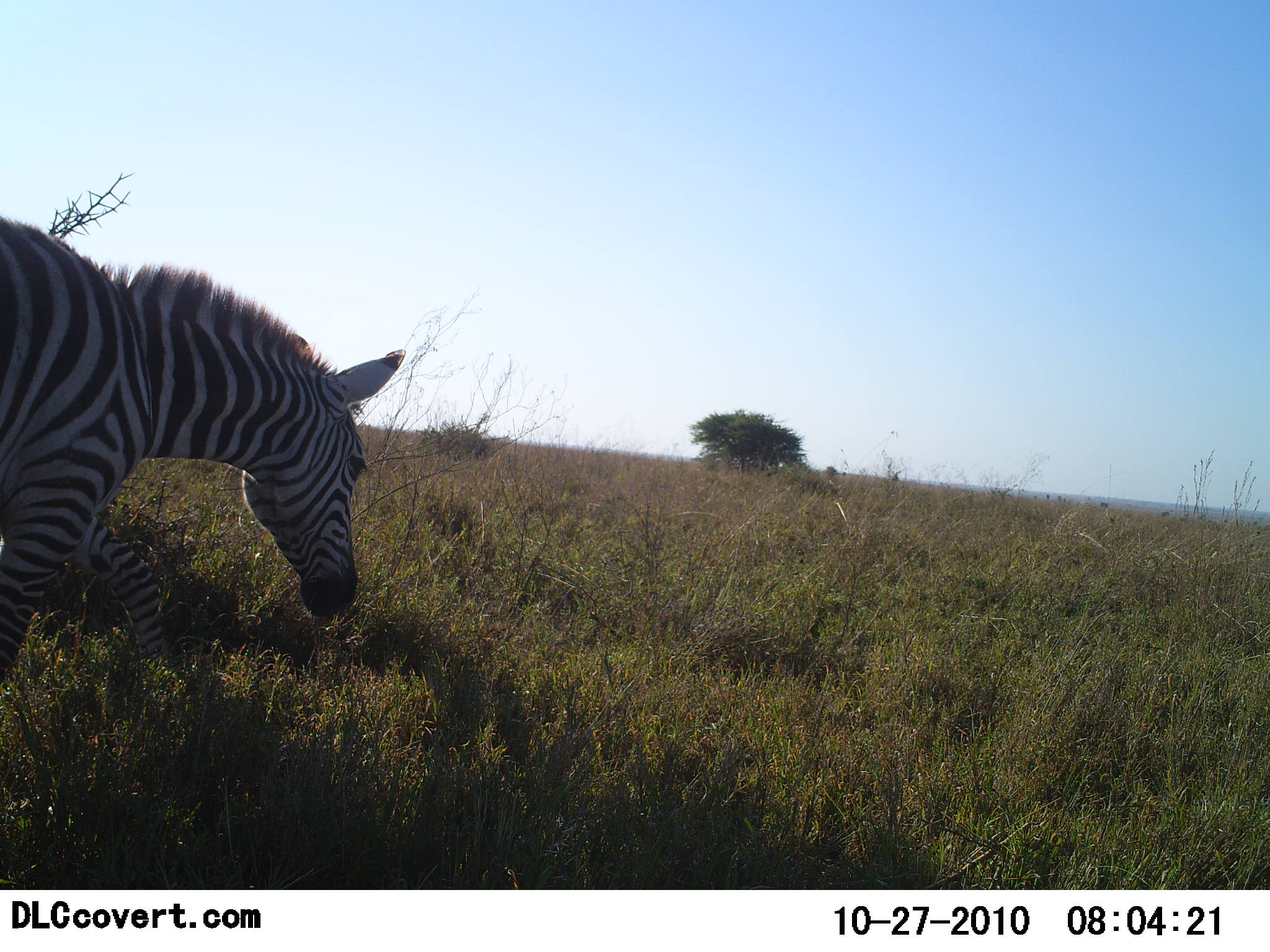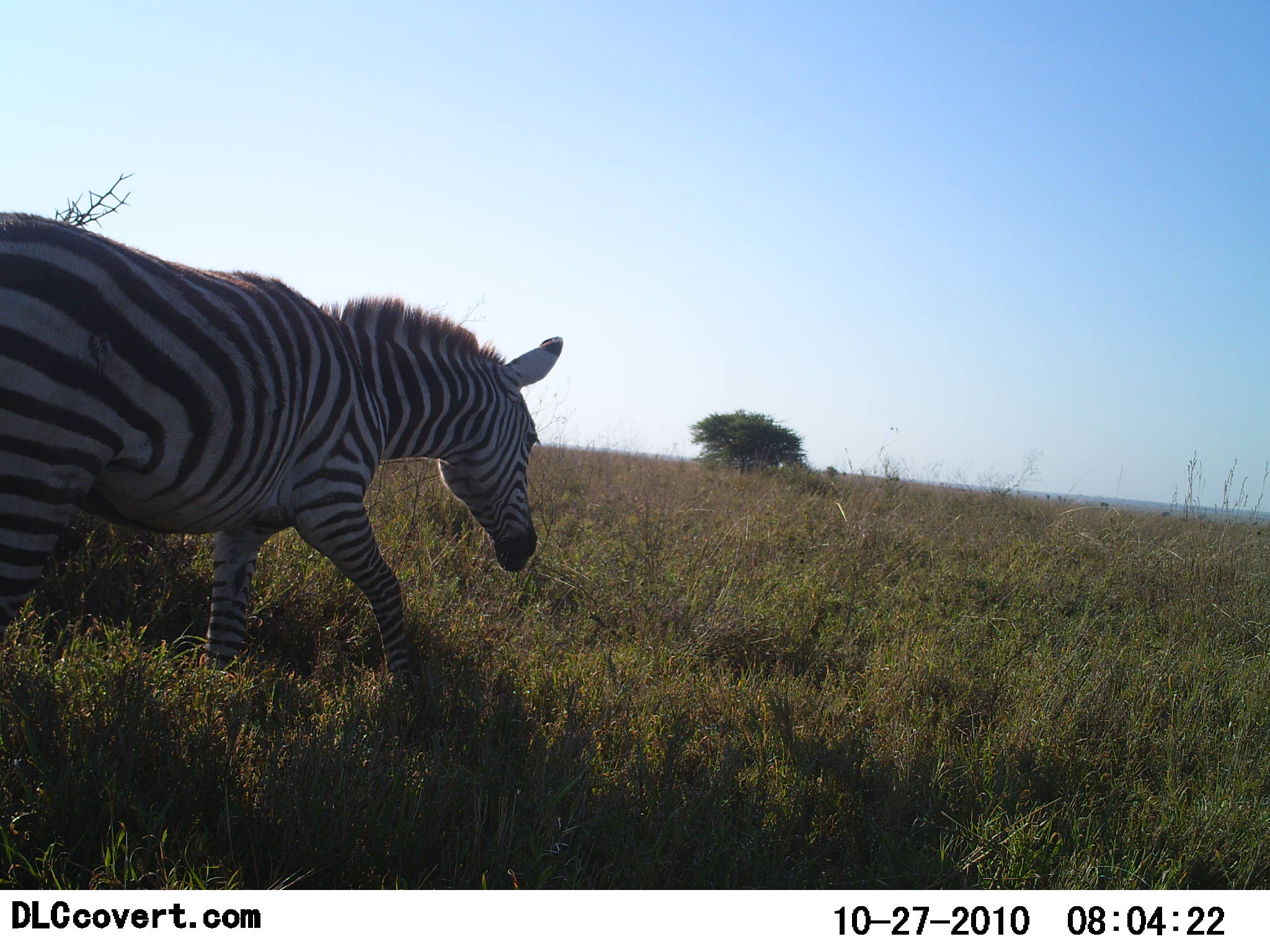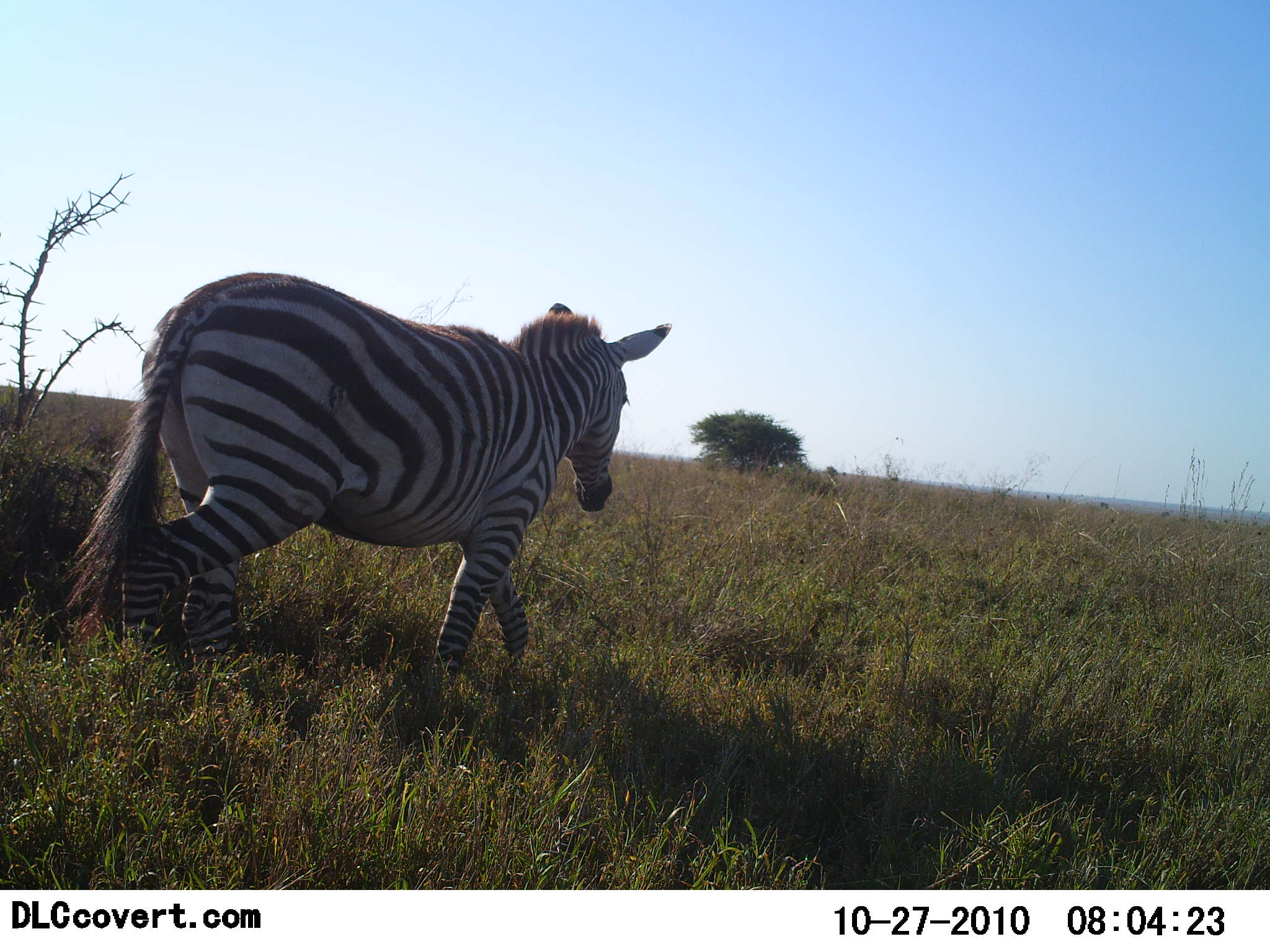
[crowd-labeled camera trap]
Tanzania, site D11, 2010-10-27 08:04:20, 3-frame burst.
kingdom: Animalia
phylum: Chordata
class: Mammalia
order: Perissodactyla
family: Equidae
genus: Equus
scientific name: Equus quagga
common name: plains zebra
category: zebra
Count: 1.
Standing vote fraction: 0%.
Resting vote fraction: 0%.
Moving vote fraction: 100%.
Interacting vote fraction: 0%.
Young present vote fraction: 0%.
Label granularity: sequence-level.